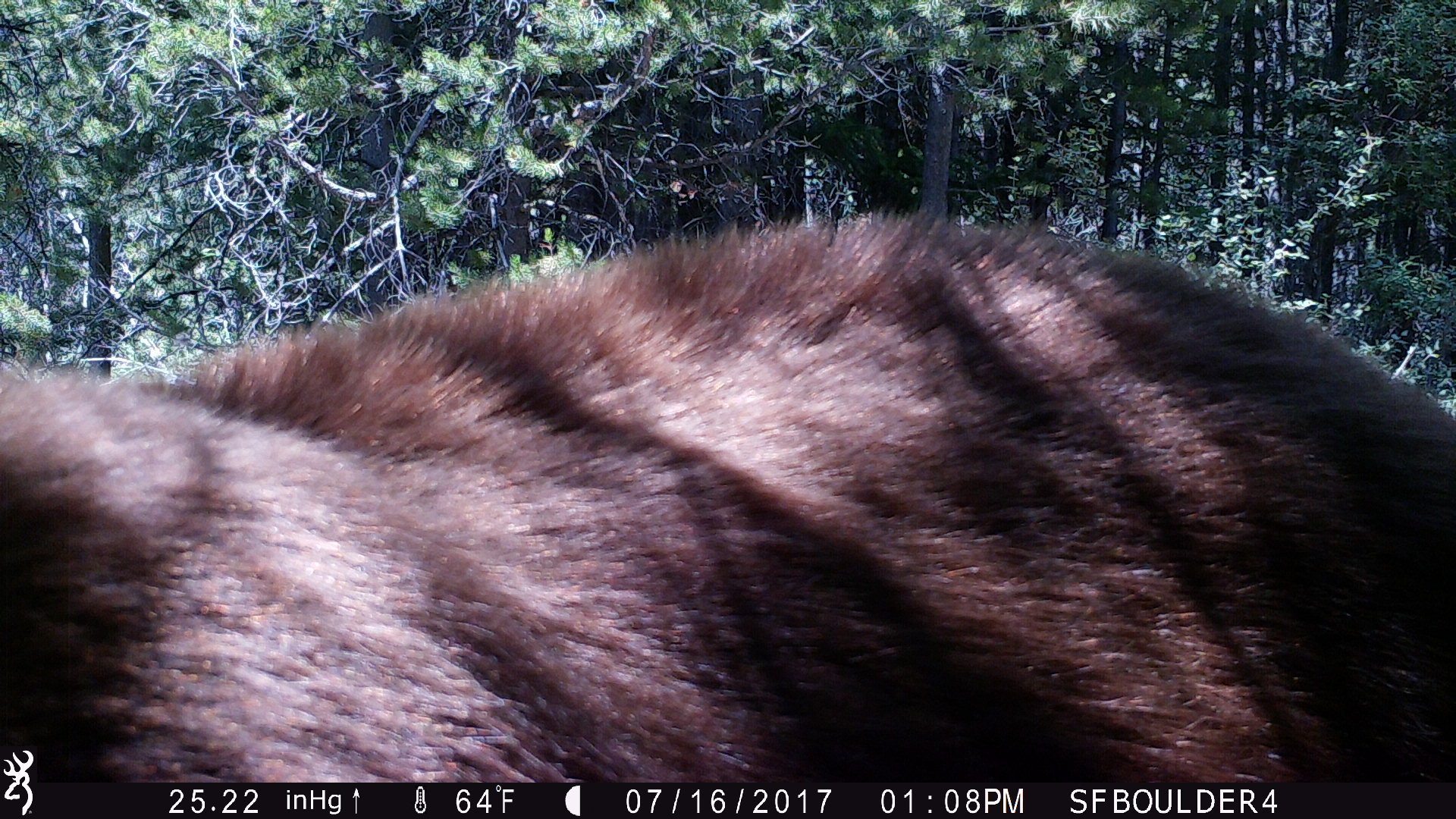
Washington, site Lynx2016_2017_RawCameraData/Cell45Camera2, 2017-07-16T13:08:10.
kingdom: Animalia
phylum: Chordata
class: Mammalia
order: Carnivora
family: Ursidae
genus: Ursus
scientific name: Ursus americanus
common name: american black bear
Ursus americanus (american black bear). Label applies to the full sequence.